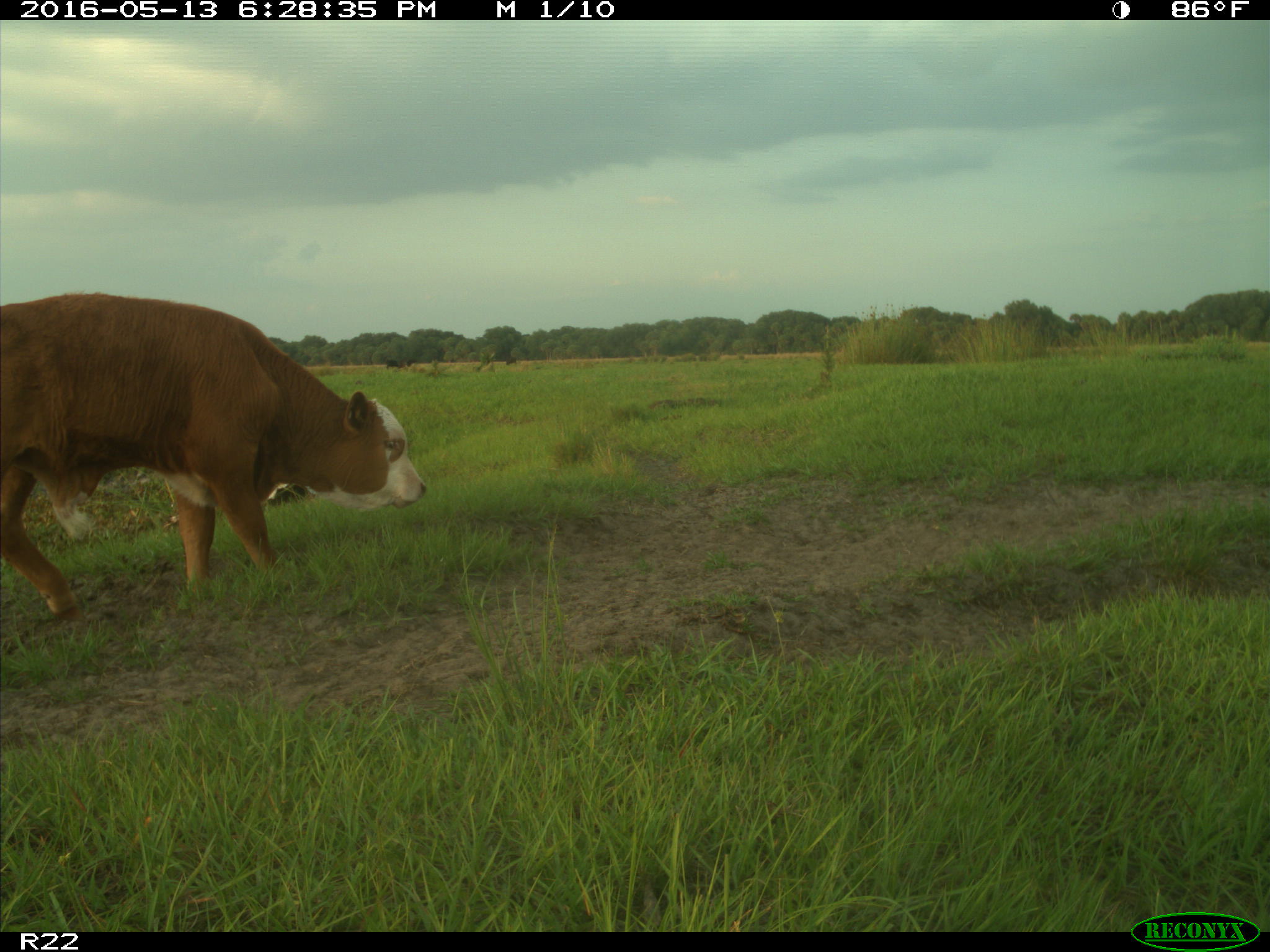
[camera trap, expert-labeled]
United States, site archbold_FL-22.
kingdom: Animalia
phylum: Chordata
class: Mammalia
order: Artiodactyla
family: Bovidae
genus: Bos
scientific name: Bos taurus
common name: domestic cow